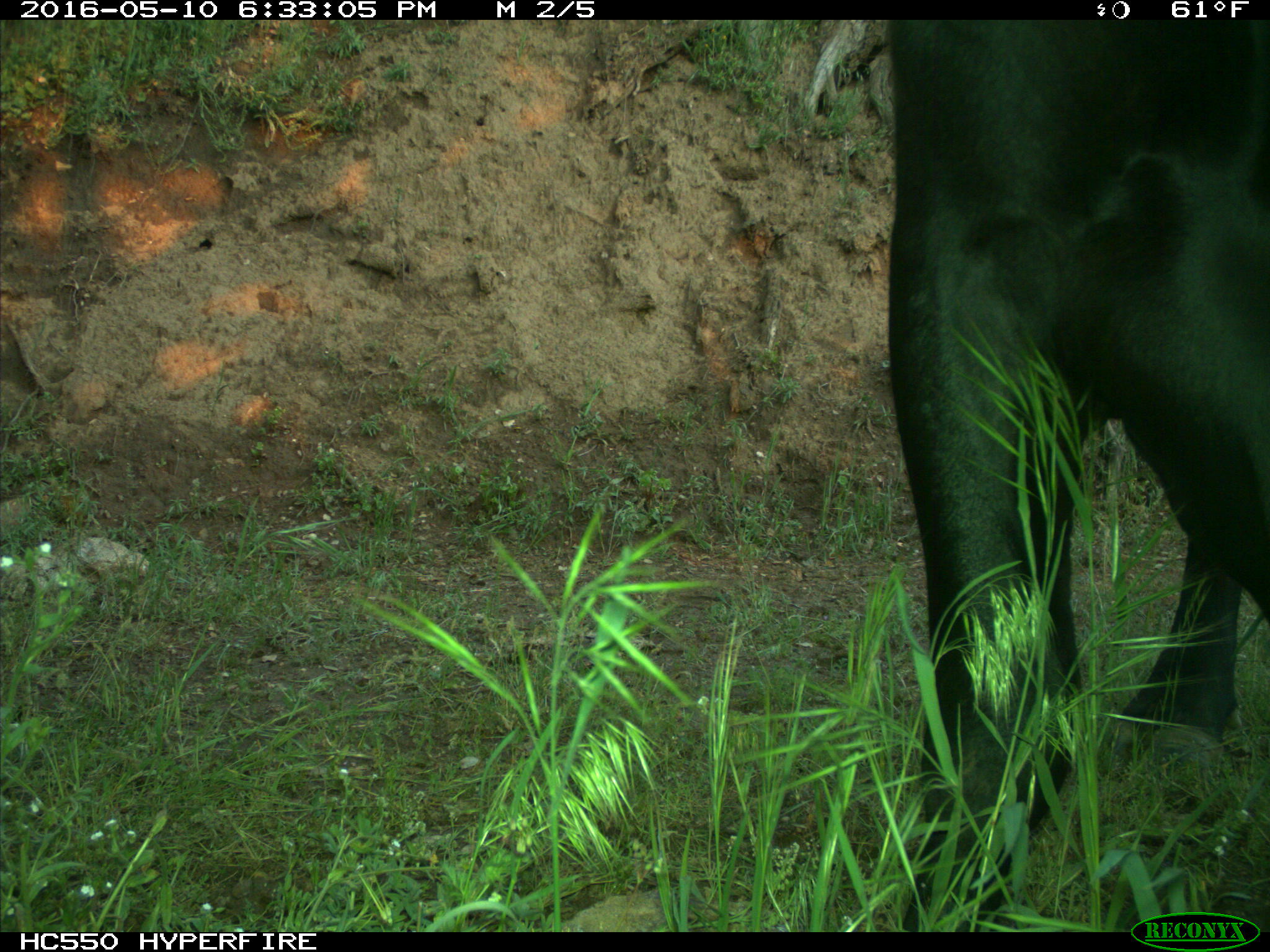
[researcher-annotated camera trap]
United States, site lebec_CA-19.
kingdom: Animalia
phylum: Chordata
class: Mammalia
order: Artiodactyla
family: Bovidae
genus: Bos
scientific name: Bos taurus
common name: domestic cow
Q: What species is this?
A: Bos taurus (domestic cow).